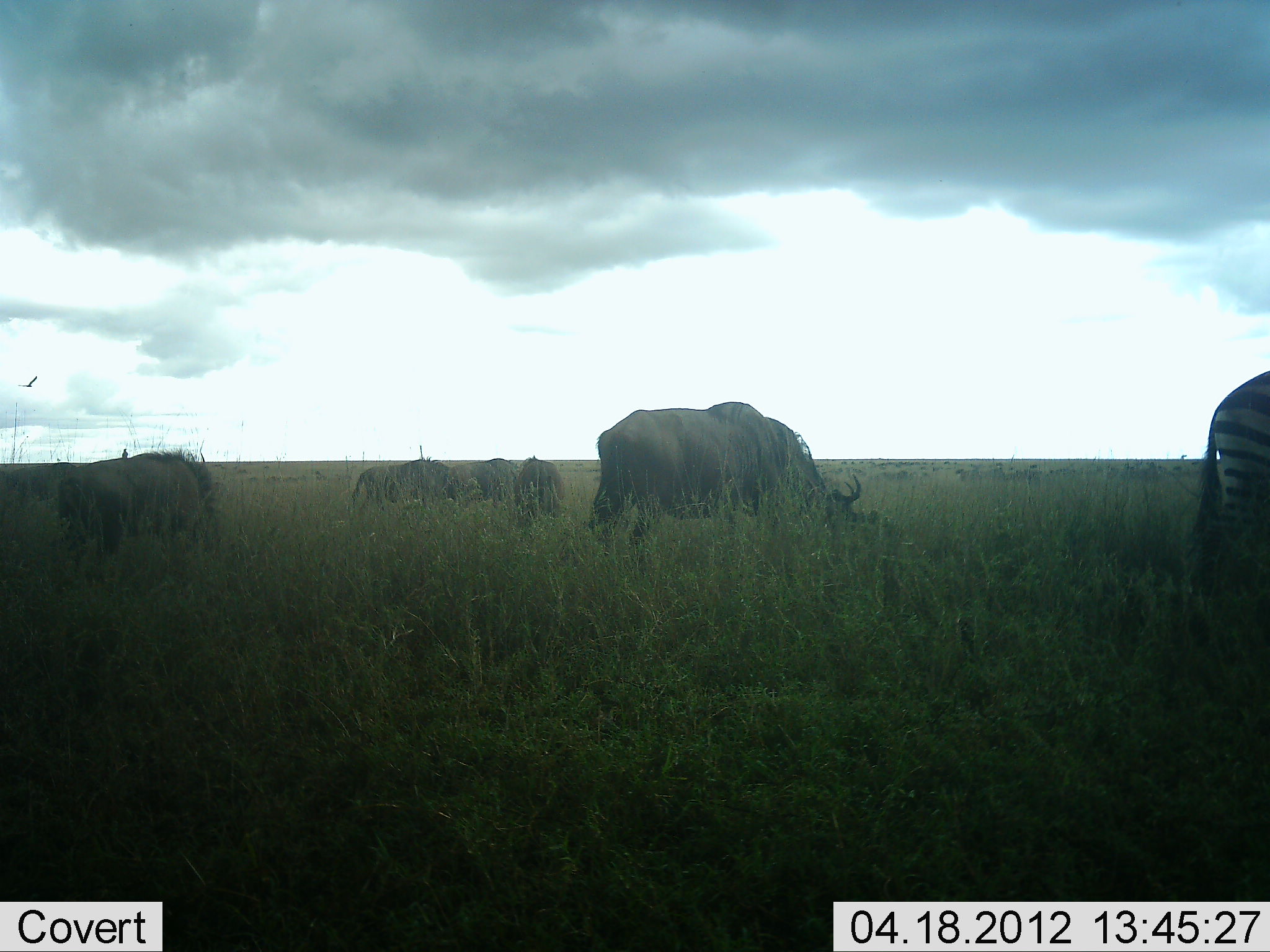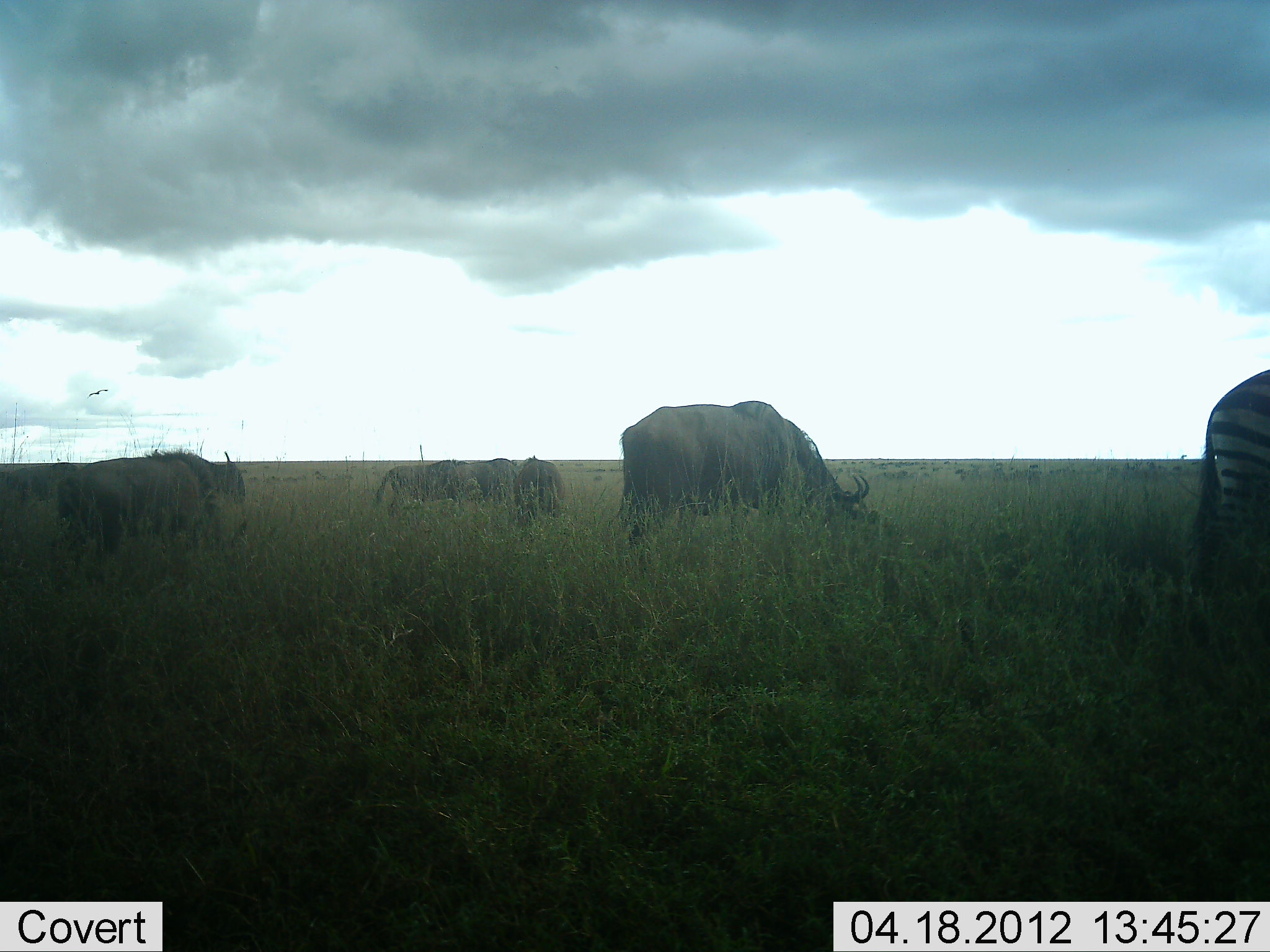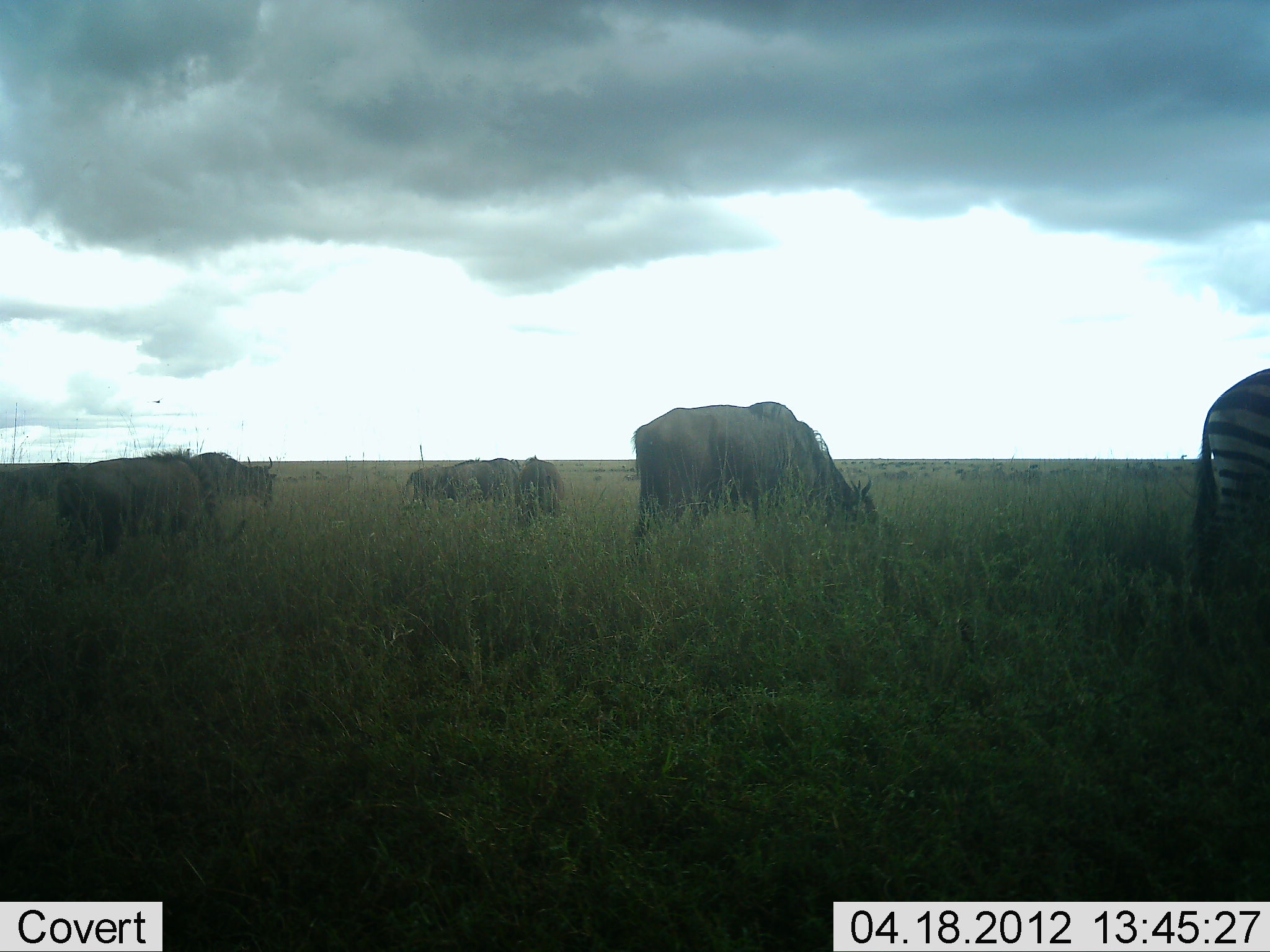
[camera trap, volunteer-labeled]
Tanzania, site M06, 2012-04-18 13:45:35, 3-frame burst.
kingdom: Animalia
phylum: Chordata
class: Mammalia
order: Artiodactyla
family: Bovidae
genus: Connochaetes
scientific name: Connochaetes taurinus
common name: blue wildebeest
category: wildebeest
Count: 6.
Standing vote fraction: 58%.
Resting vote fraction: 5%.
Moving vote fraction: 32%.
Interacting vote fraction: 0%.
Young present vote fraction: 0%.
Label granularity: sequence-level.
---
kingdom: Animalia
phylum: Chordata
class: Mammalia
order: Perissodactyla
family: Equidae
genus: Equus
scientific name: Equus quagga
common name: plains zebra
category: zebra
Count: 1.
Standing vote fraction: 84%.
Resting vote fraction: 0%.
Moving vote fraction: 5%.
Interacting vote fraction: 0%.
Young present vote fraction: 0%.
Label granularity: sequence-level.